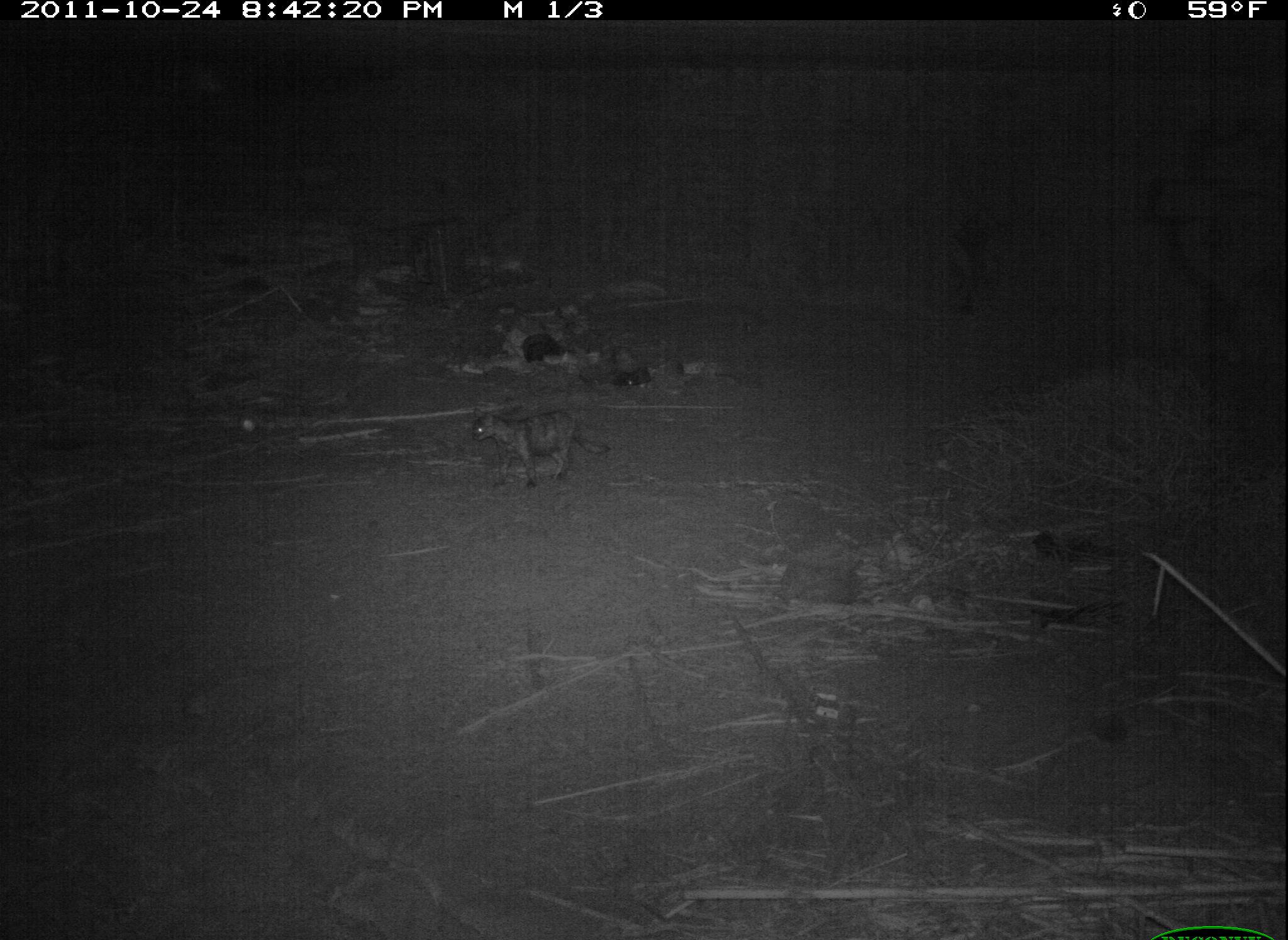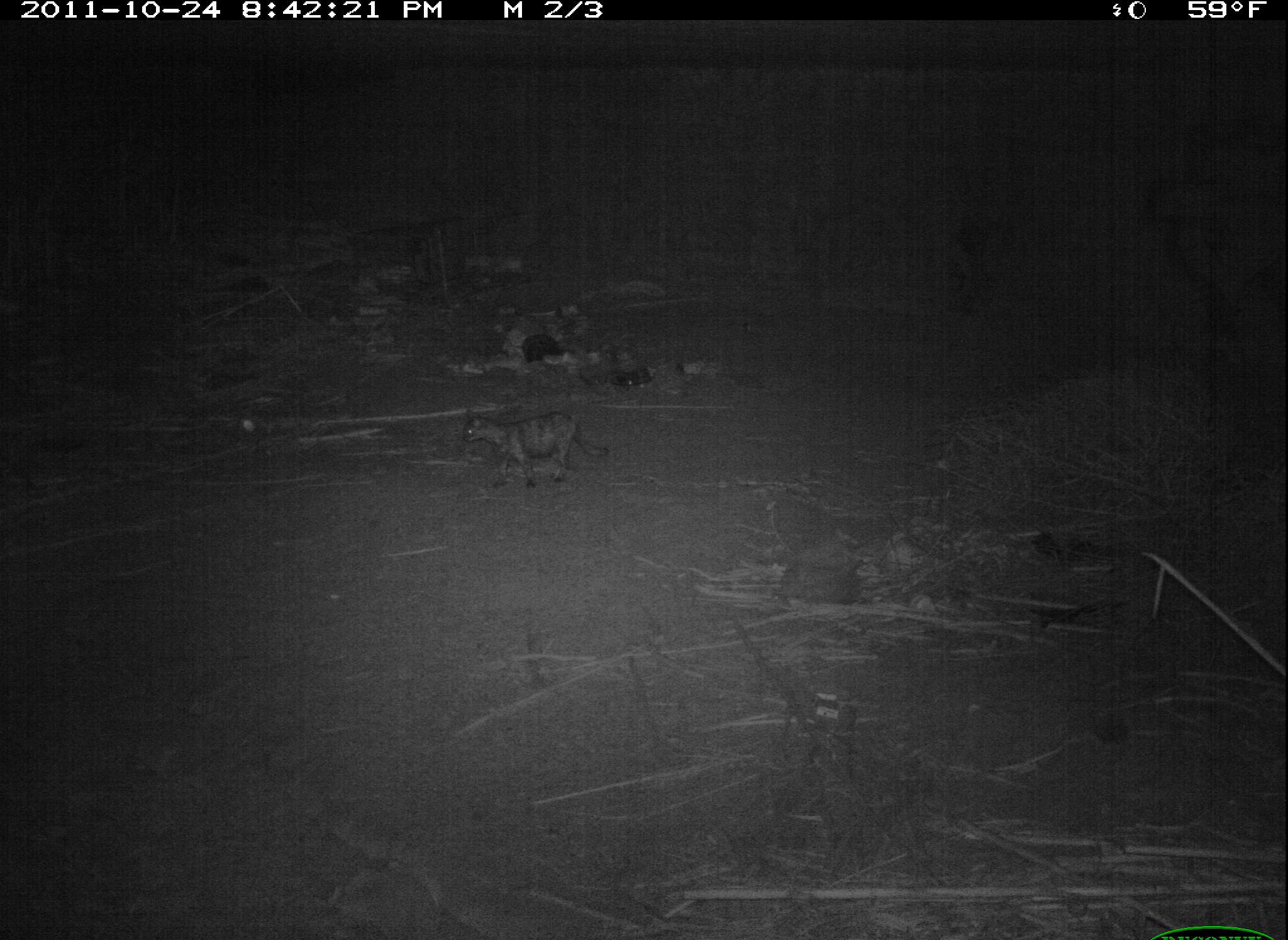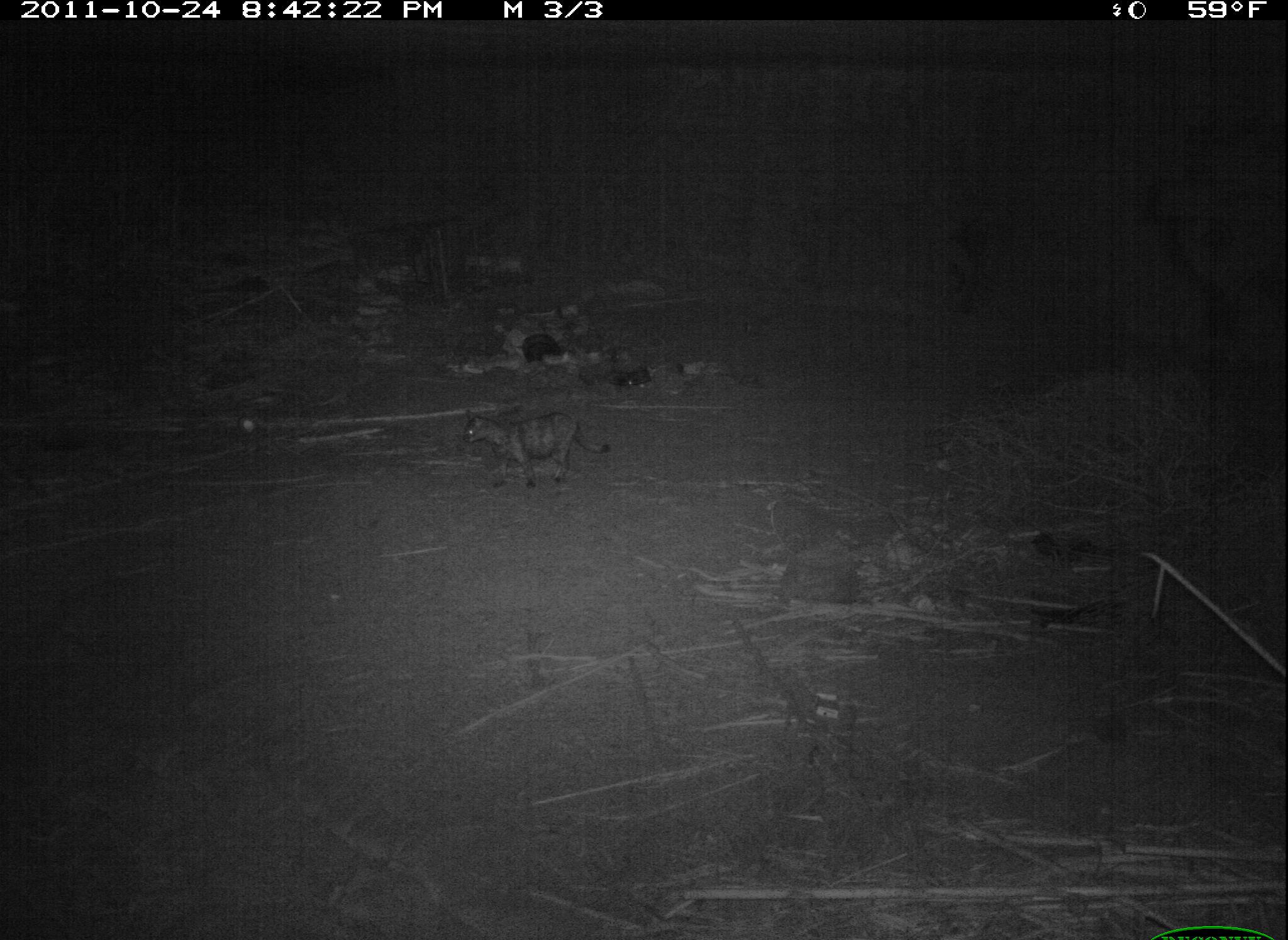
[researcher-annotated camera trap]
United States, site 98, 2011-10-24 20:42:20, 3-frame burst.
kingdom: Animalia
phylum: Chordata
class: Mammalia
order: Carnivora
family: Felidae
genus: Felis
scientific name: Felis catus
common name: cat